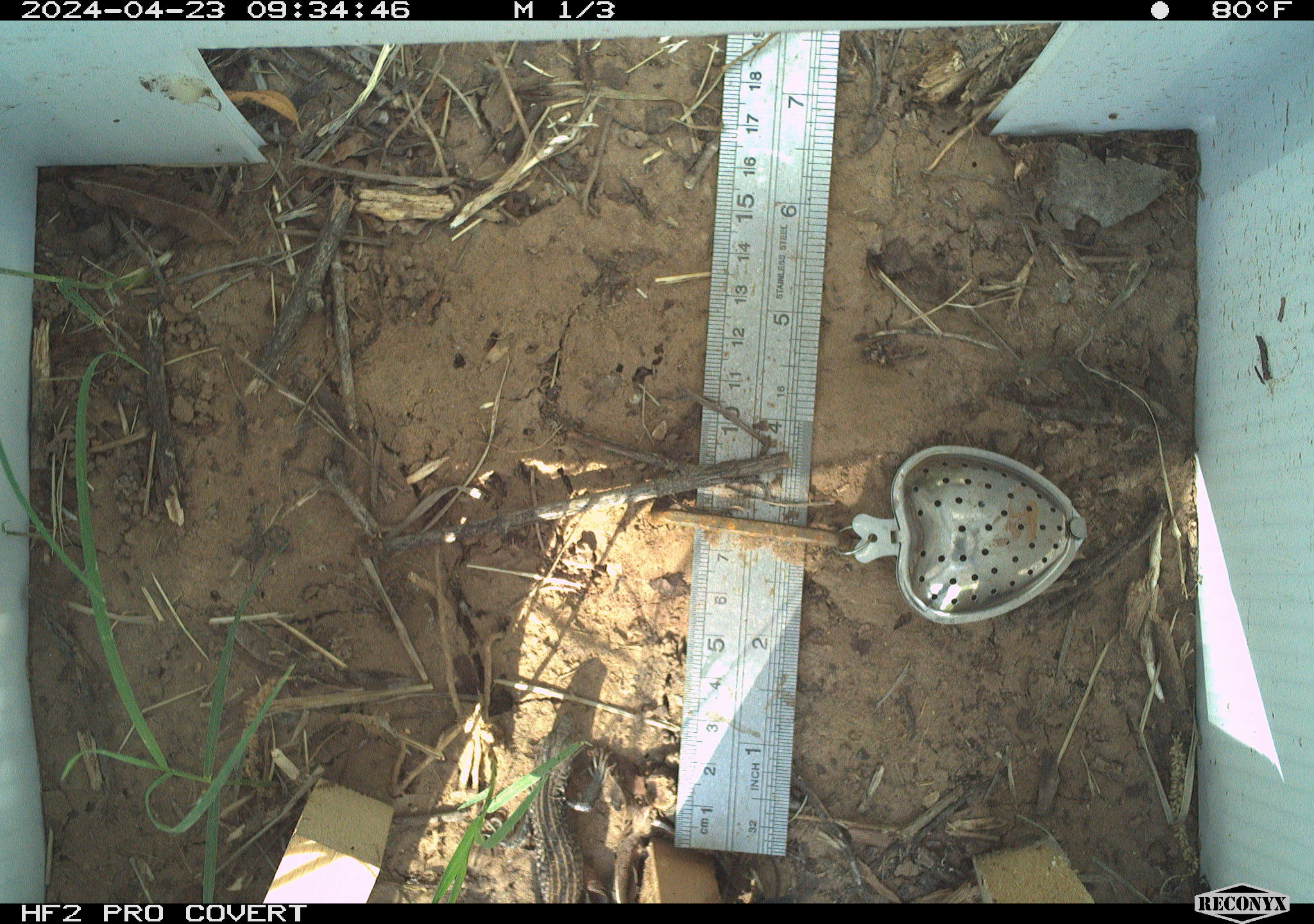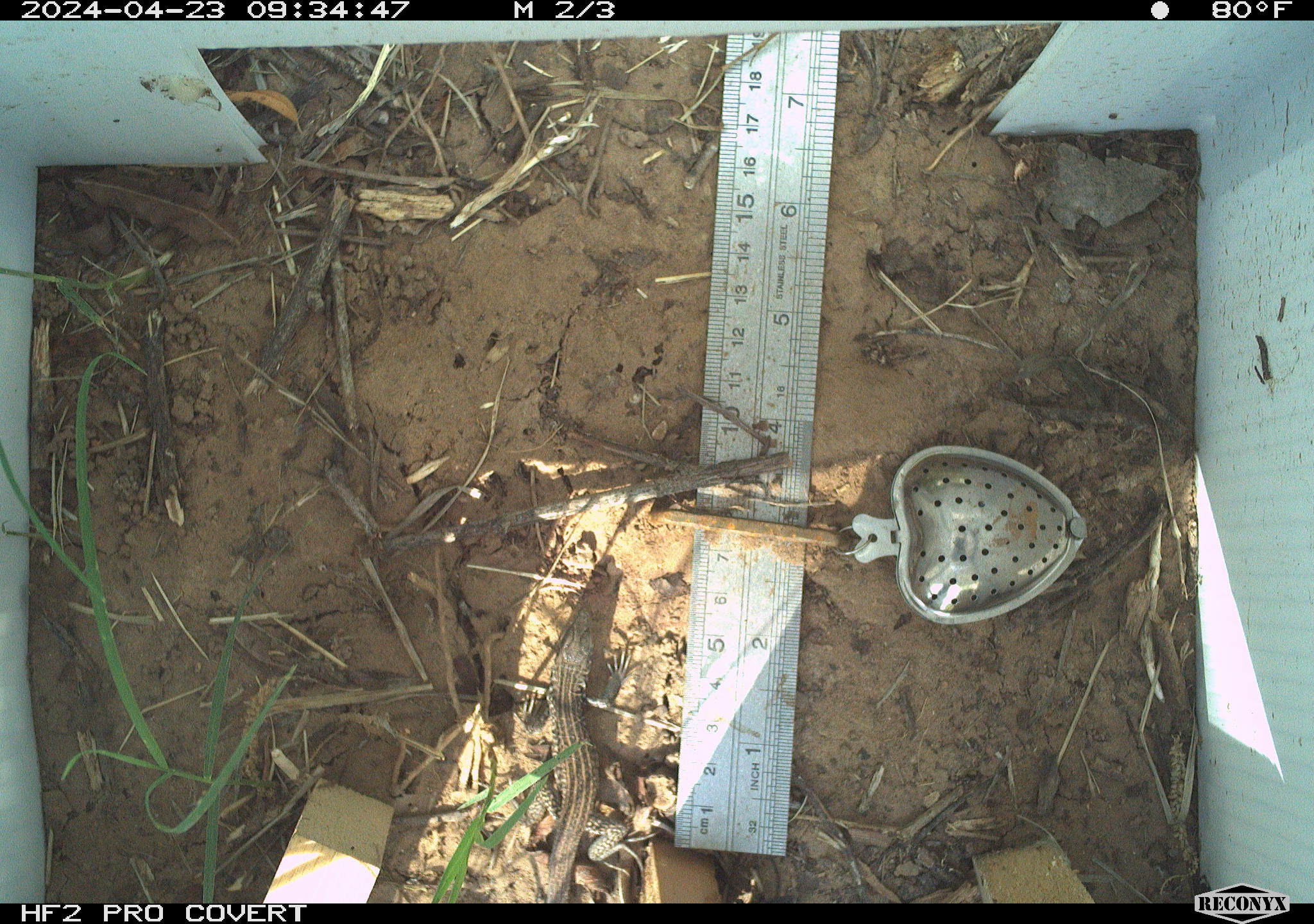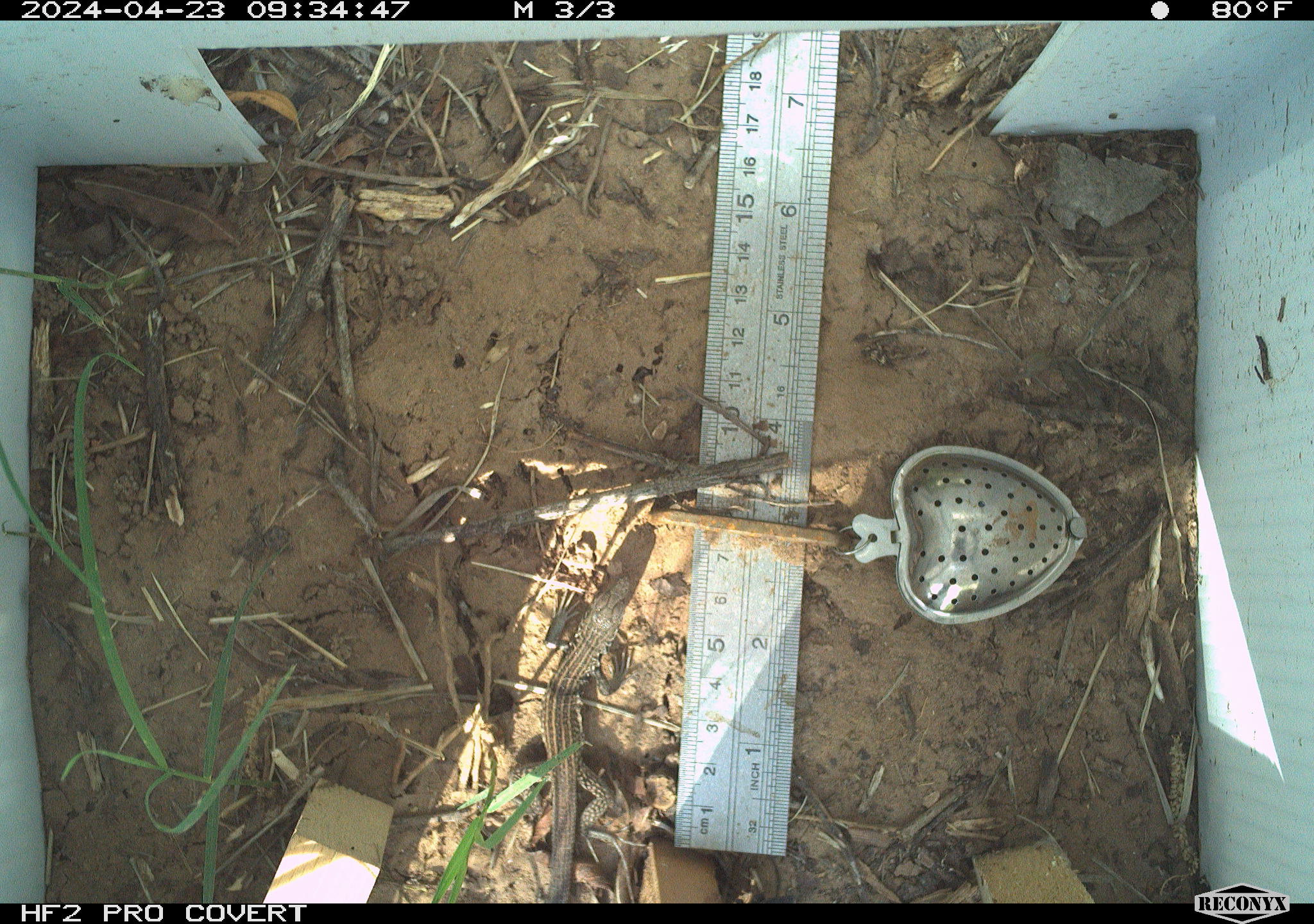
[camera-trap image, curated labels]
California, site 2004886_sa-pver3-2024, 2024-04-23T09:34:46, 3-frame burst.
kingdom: Animalia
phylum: Chordata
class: Reptilia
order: Squamata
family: Teiidae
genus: Aspidoscelis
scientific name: Aspidoscelis tigris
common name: western whiptail